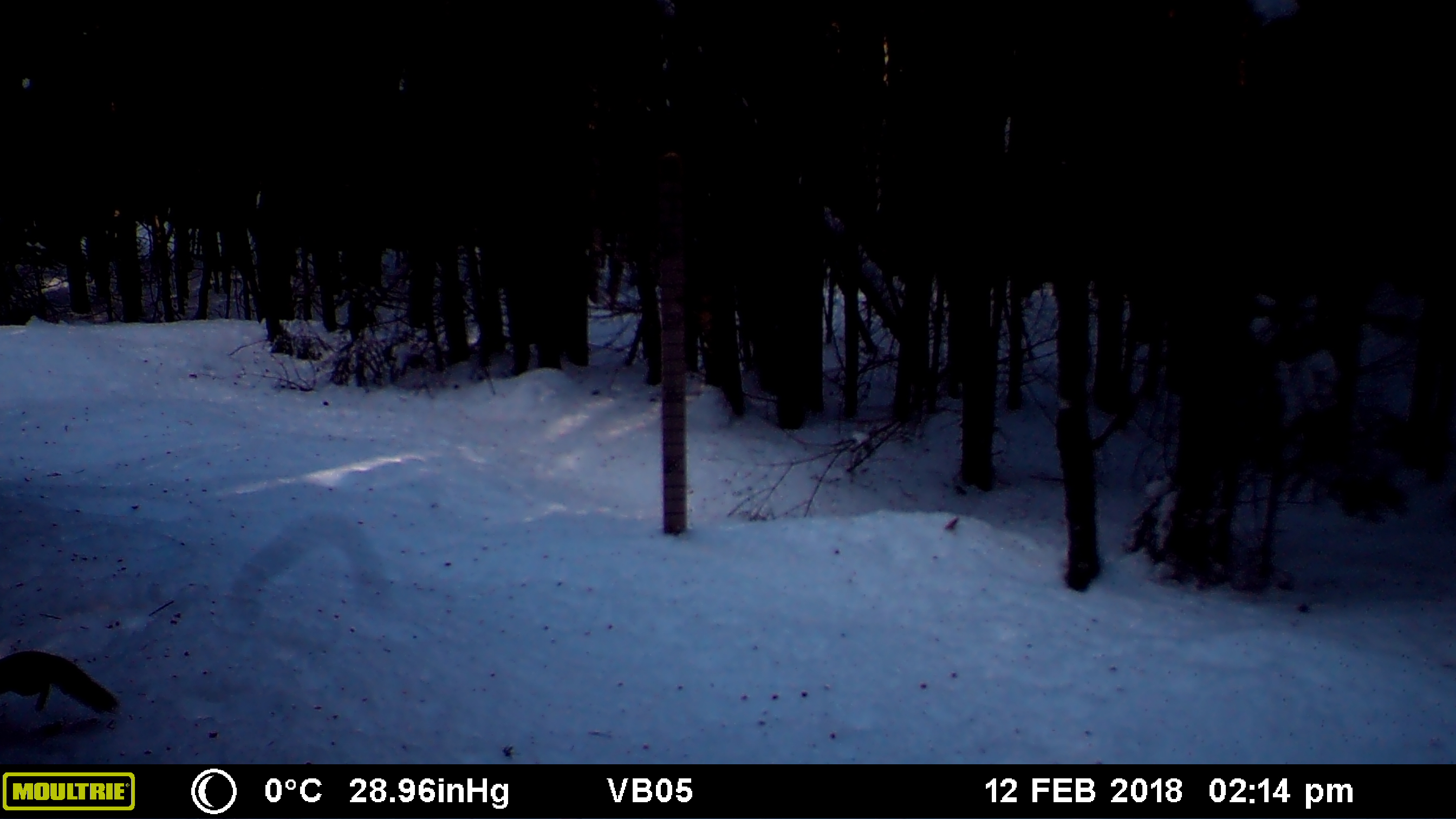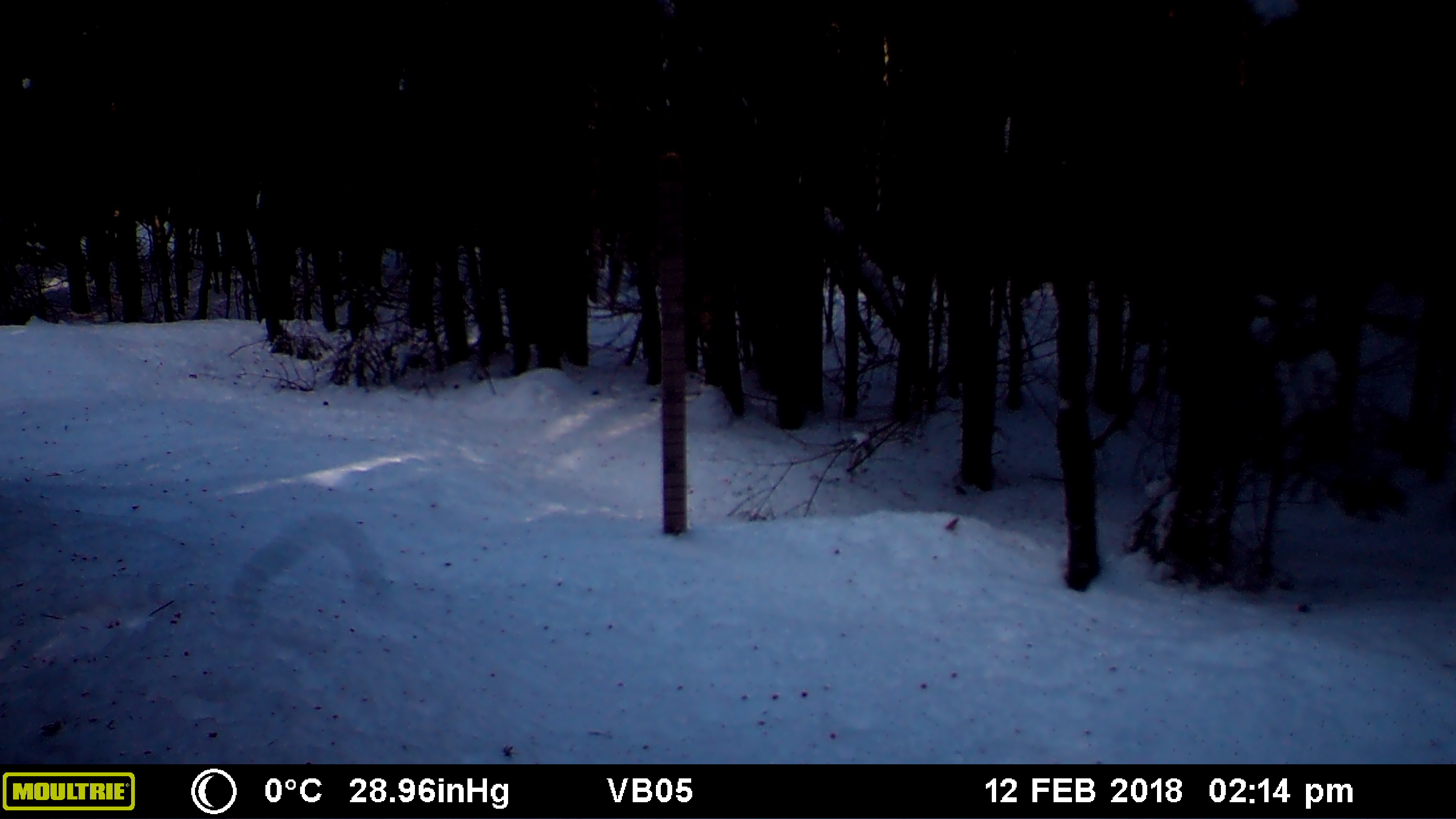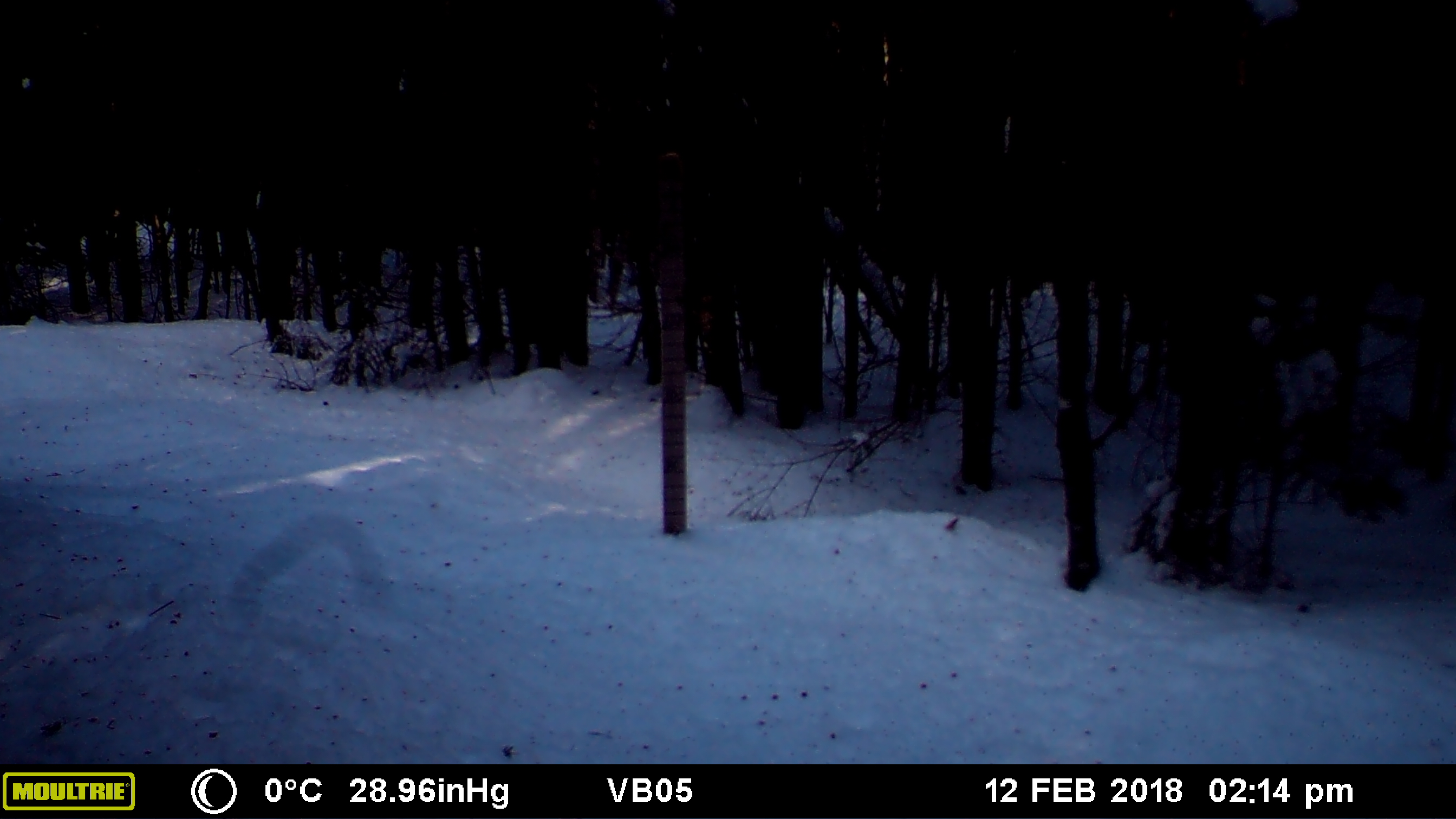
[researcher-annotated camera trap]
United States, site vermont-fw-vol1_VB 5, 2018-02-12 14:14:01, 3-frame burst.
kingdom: Animalia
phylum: Chordata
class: Mammalia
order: Rodentia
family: Sciuridae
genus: Tamiasciurus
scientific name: Tamiasciurus hudsonicus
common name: red squirrel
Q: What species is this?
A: Red squirrel (Tamiasciurus hudsonicus).